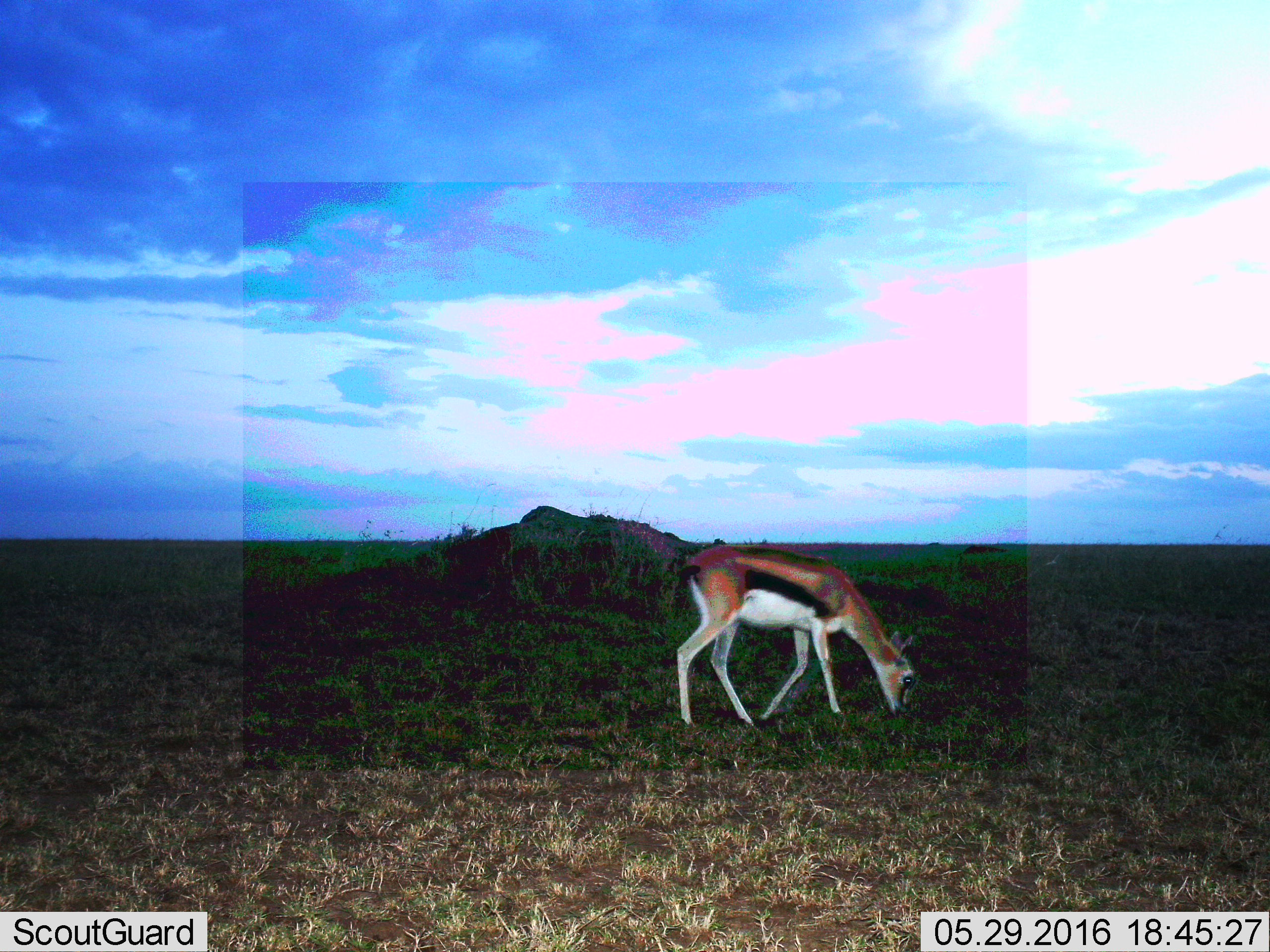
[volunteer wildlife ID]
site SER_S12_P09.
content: unidentified animal